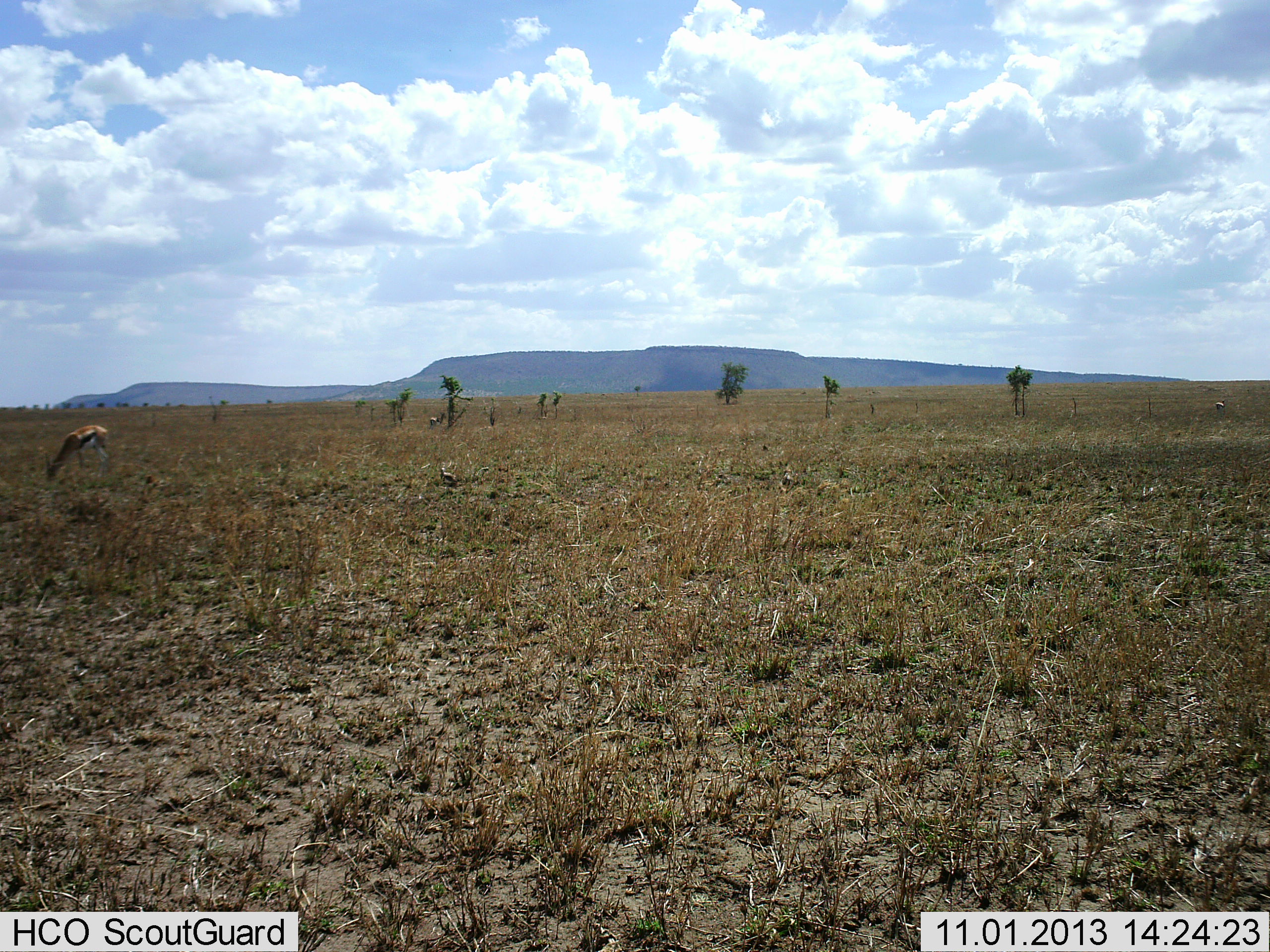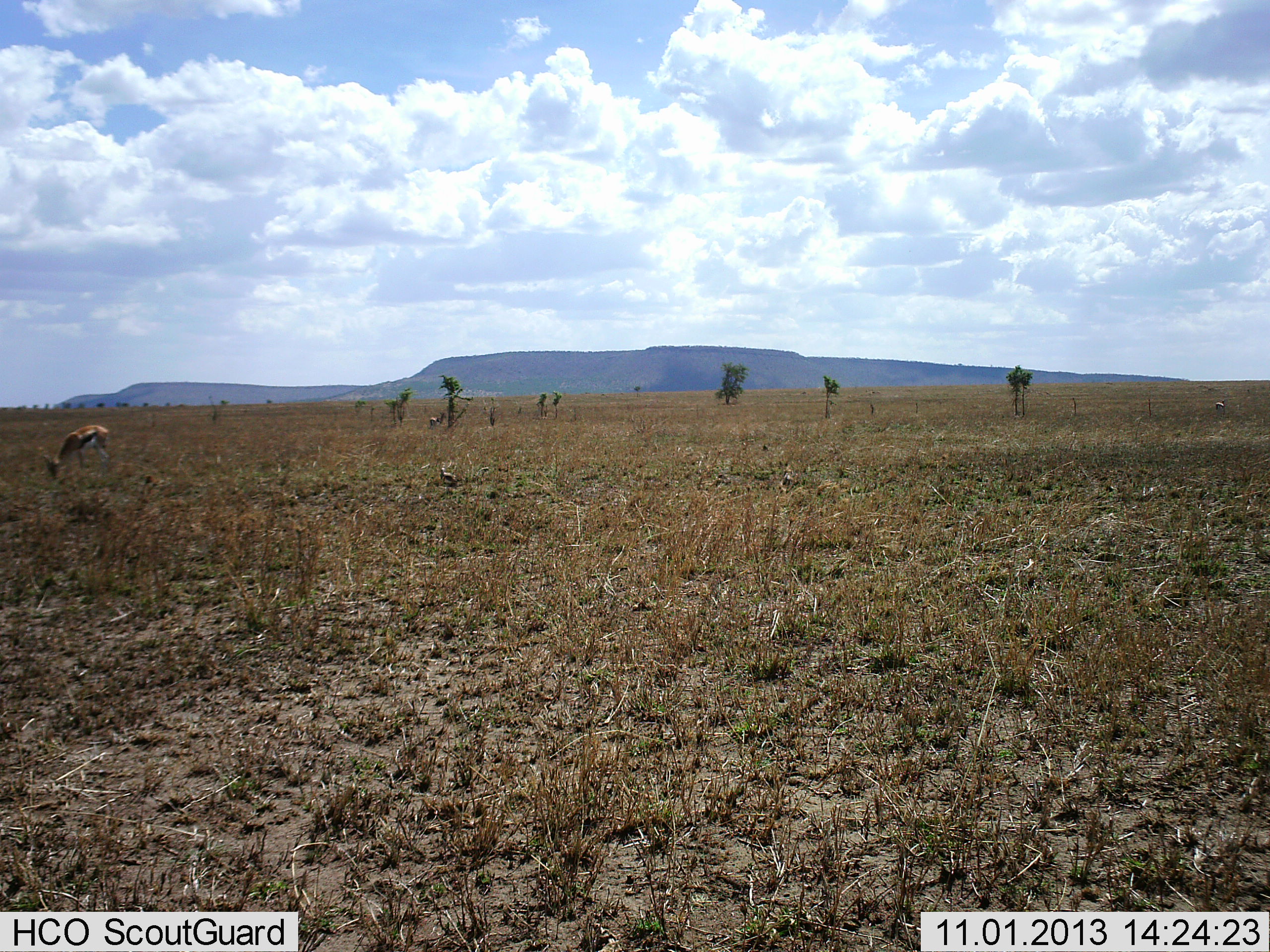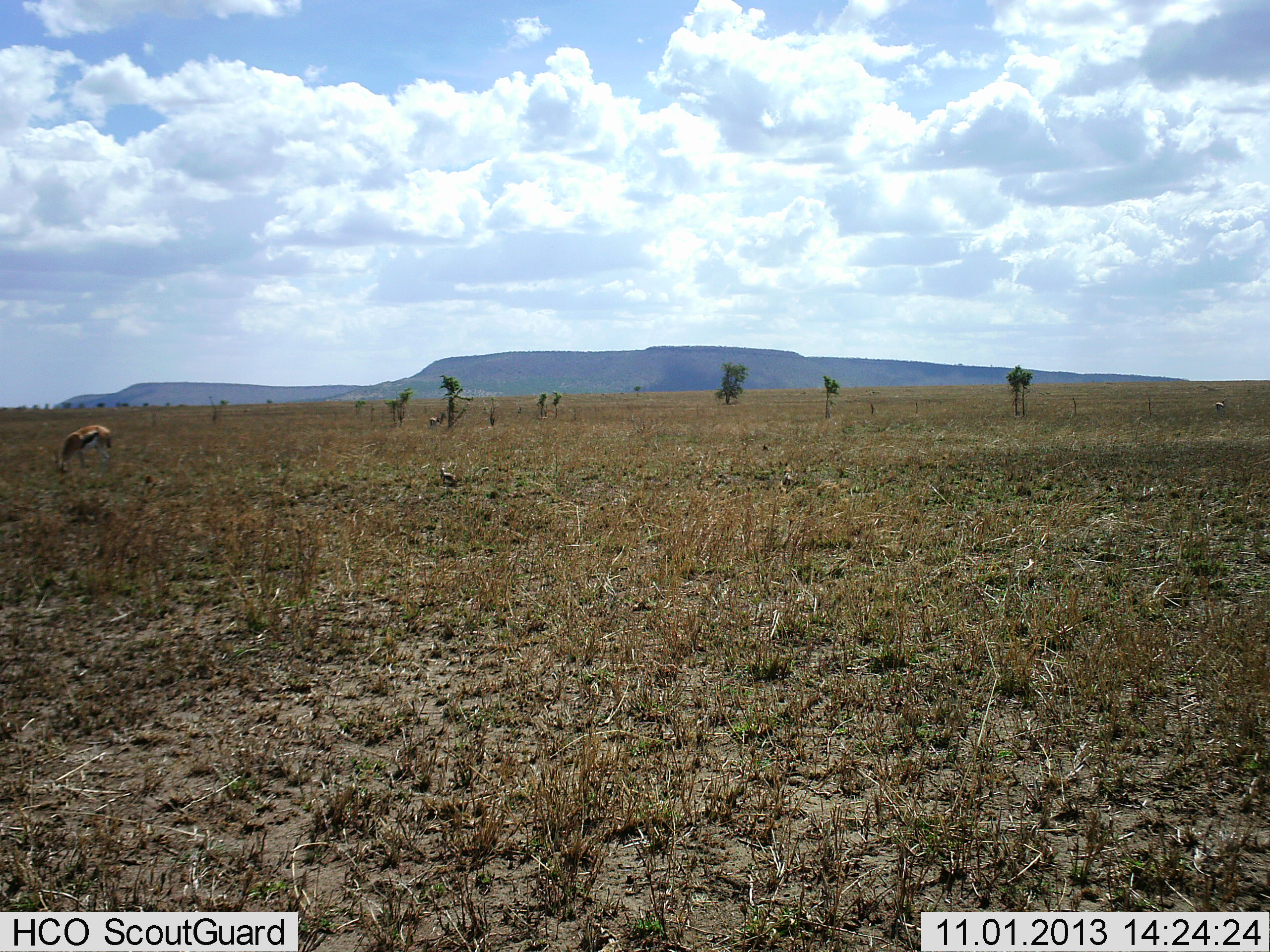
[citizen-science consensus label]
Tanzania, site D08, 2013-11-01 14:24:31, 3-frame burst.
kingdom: Animalia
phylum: Chordata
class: Mammalia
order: Artiodactyla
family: Bovidae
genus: Eudorcas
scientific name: Eudorcas thomsonii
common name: thomson's gazelle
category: gazellethomsons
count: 1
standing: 34%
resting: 0%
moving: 0%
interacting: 0%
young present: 0%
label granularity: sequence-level